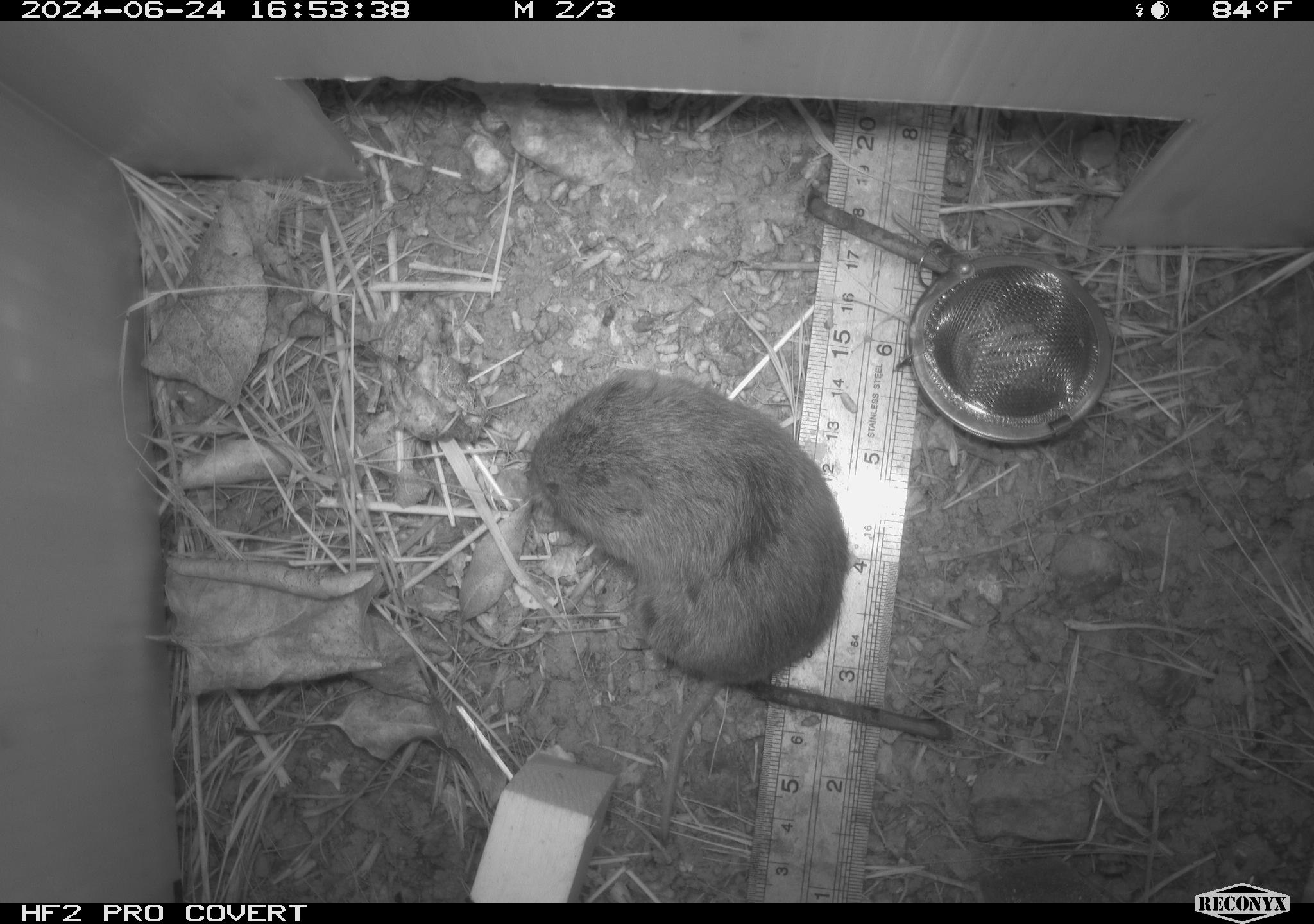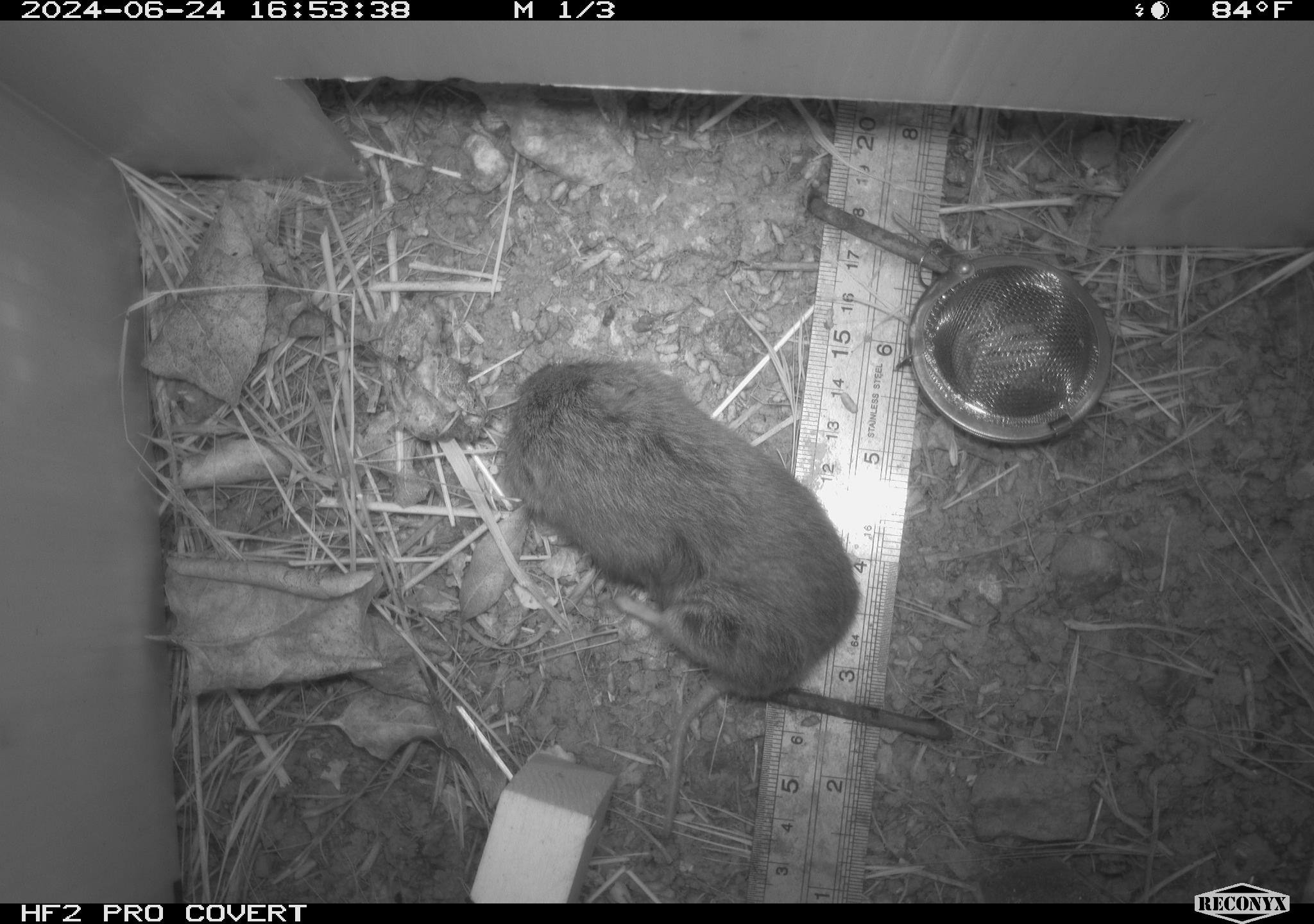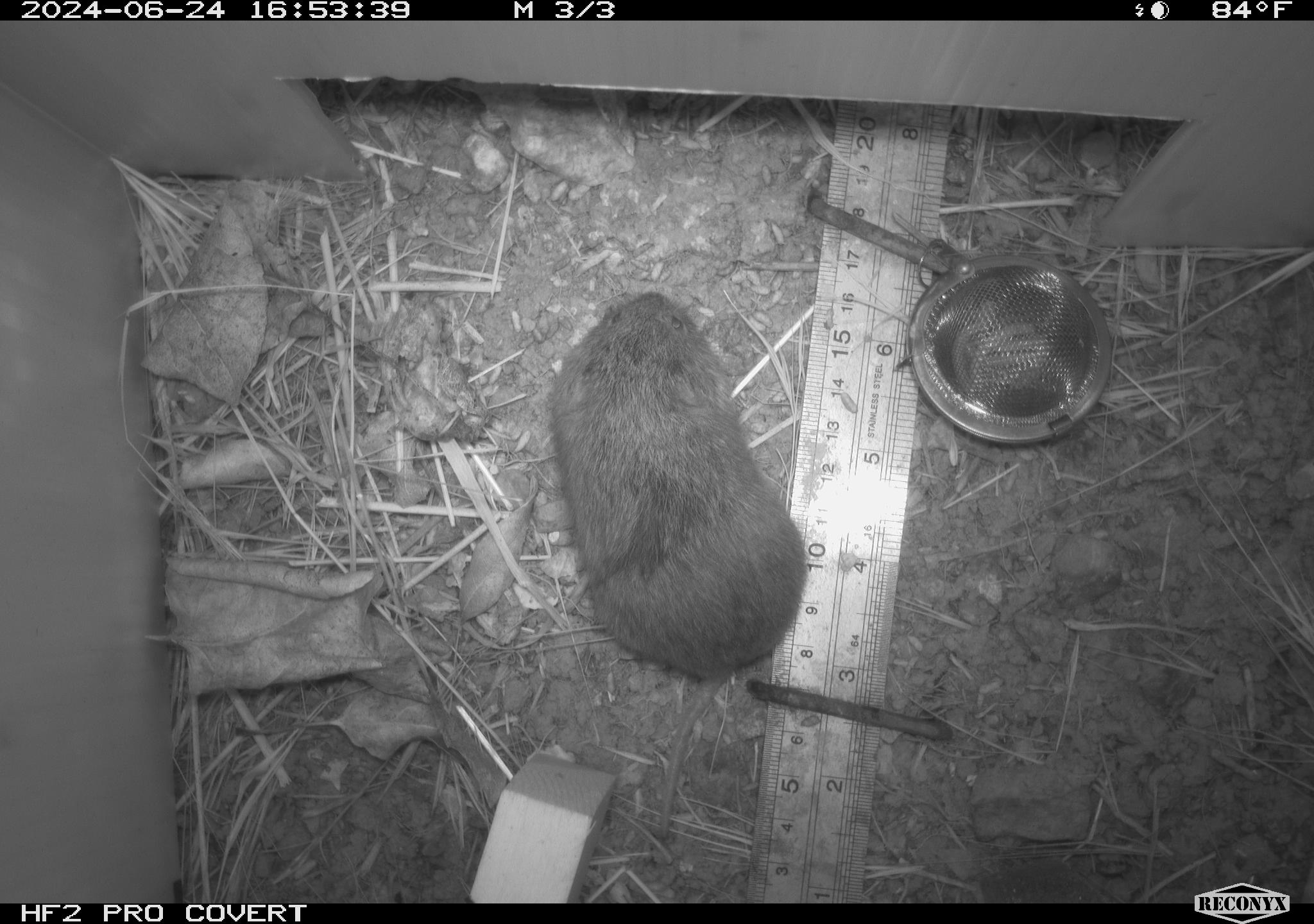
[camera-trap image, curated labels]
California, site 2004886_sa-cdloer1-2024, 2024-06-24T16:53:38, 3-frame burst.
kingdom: Animalia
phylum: Chordata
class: Mammalia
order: Rodentia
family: Cricetidae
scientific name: Arvicolinae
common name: voles, lemmings, and muskrats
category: arvicolinae subfamily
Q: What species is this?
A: Arvicolinae subfamily (voles, lemmings, and muskrats) (Arvicolinae).